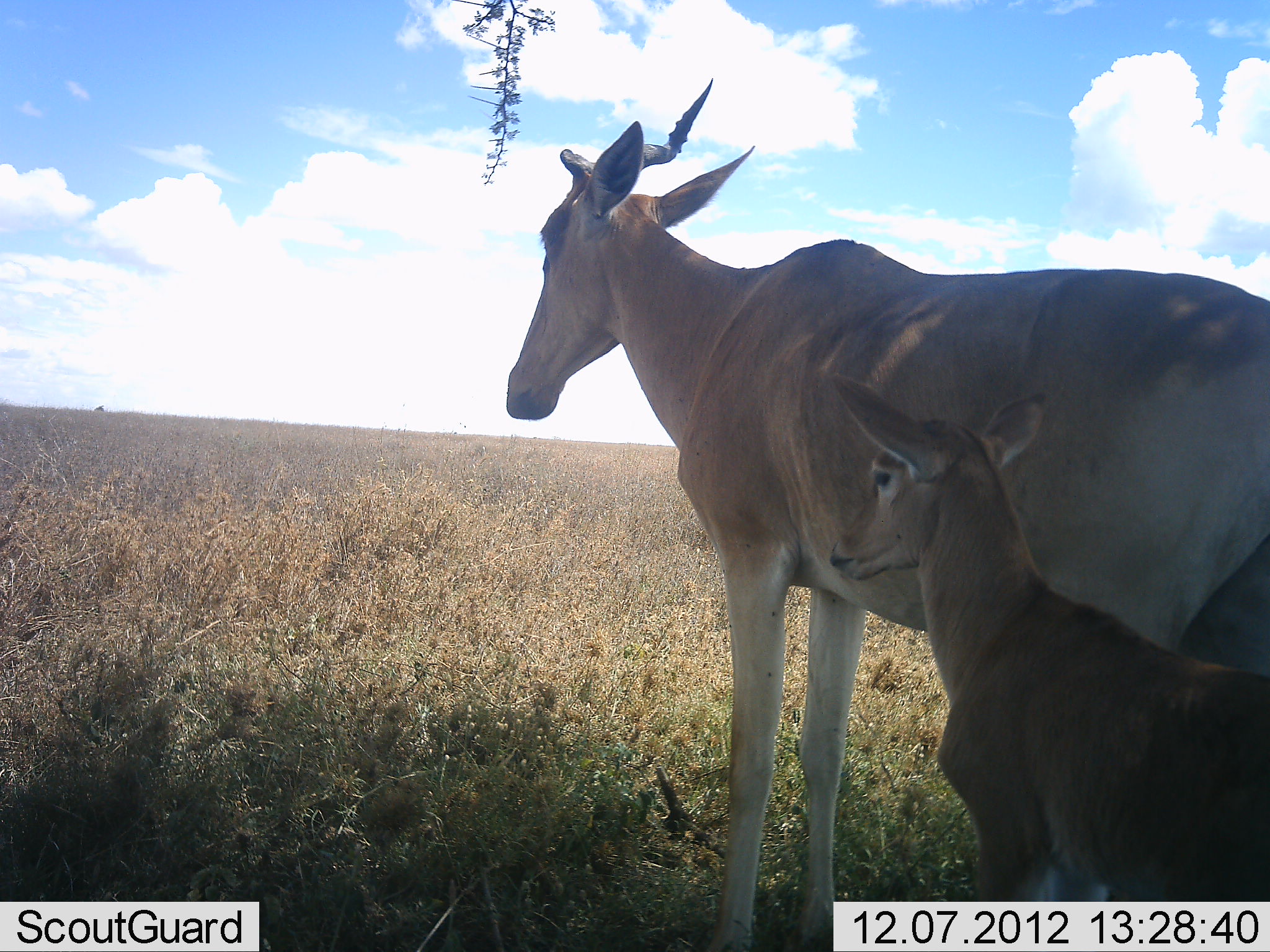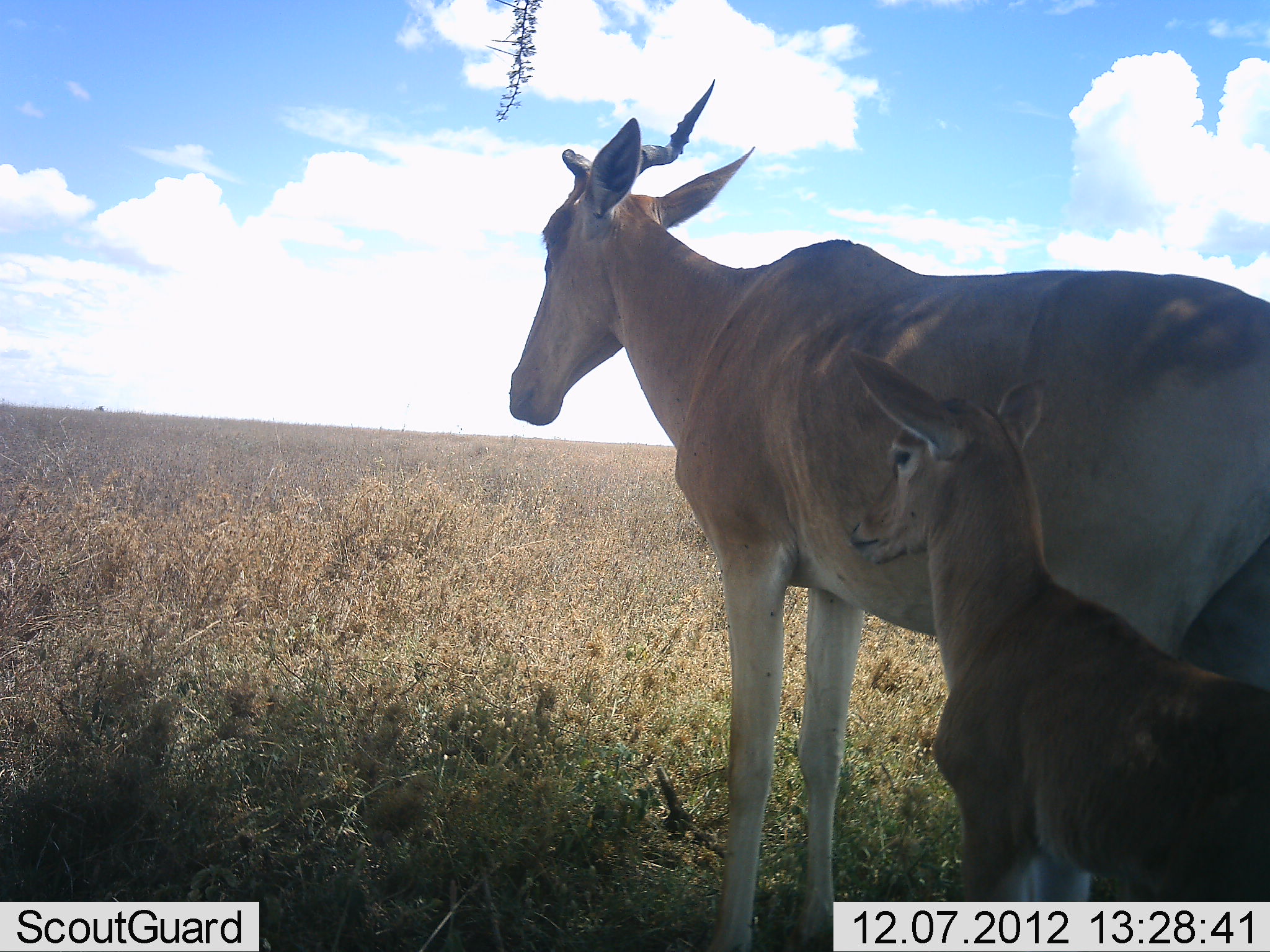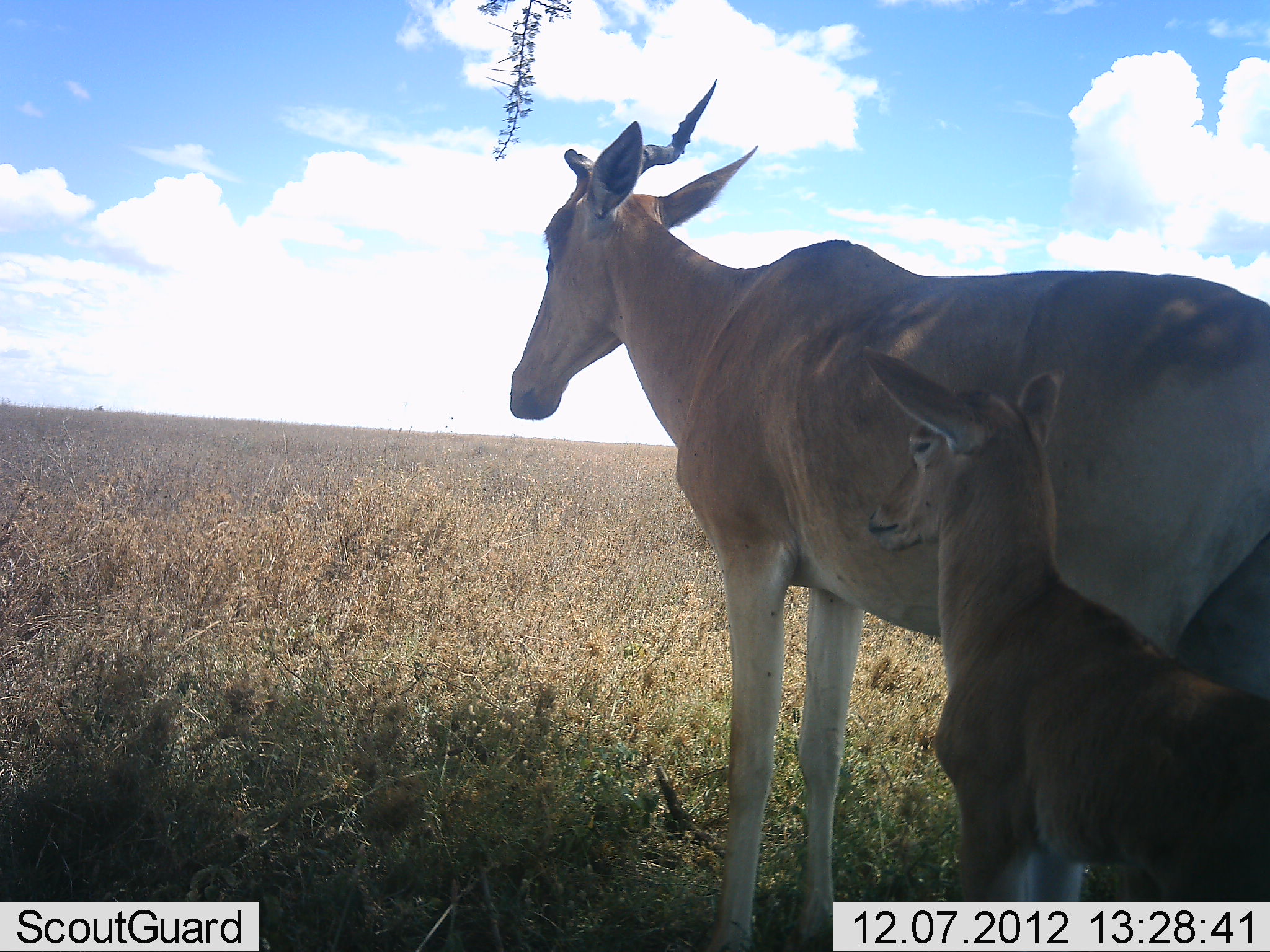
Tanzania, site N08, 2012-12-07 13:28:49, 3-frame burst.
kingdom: Animalia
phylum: Chordata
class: Mammalia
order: Artiodactyla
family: Bovidae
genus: Alcelaphus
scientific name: Alcelaphus buselaphus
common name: hartebeest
Hartebeest (Alcelaphus buselaphus), count 2. Behavior (volunteer vote fractions): standing 100%, resting 20%, moving 0%, interacting 0%. Young present (vote fraction): 100%. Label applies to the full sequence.